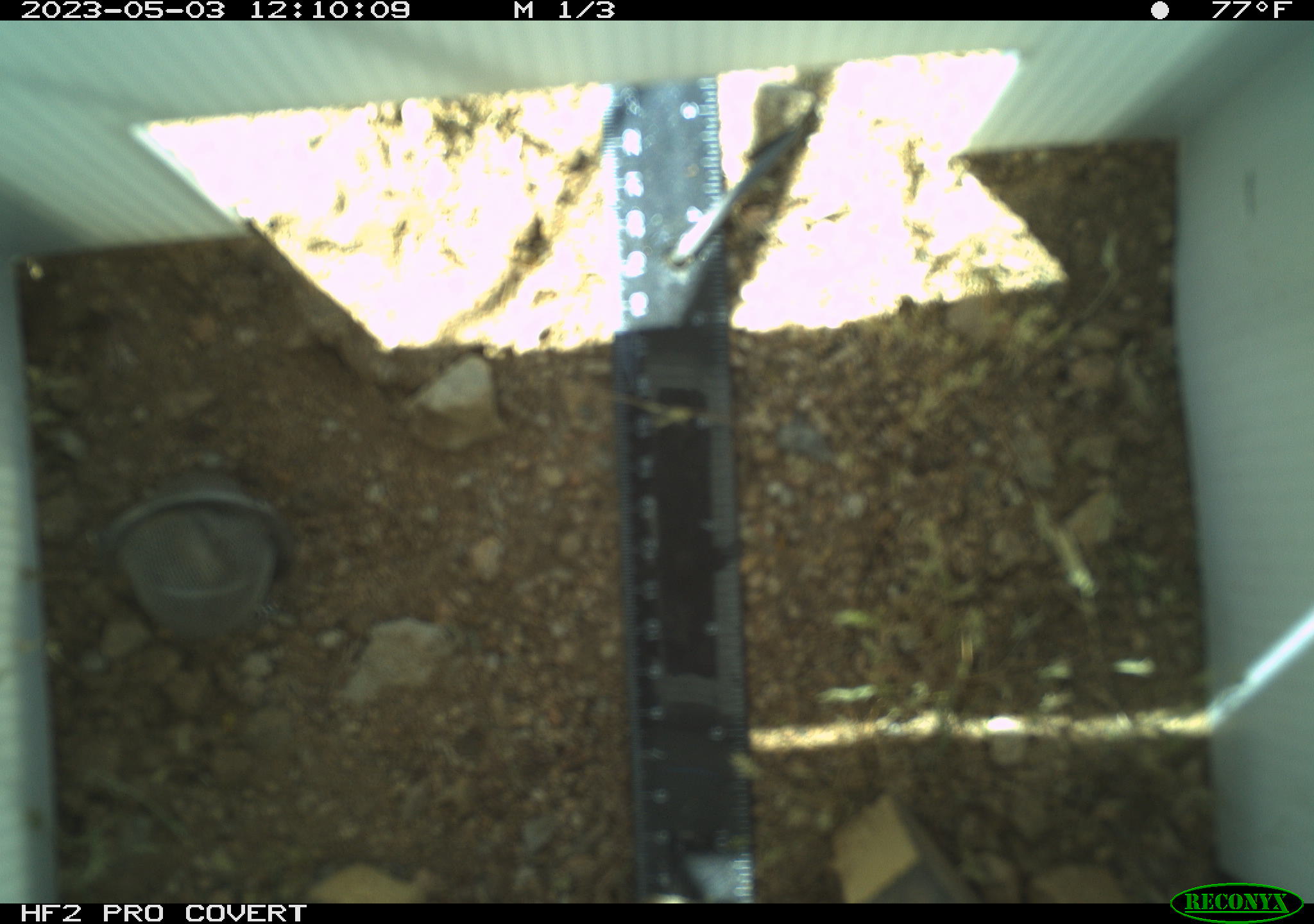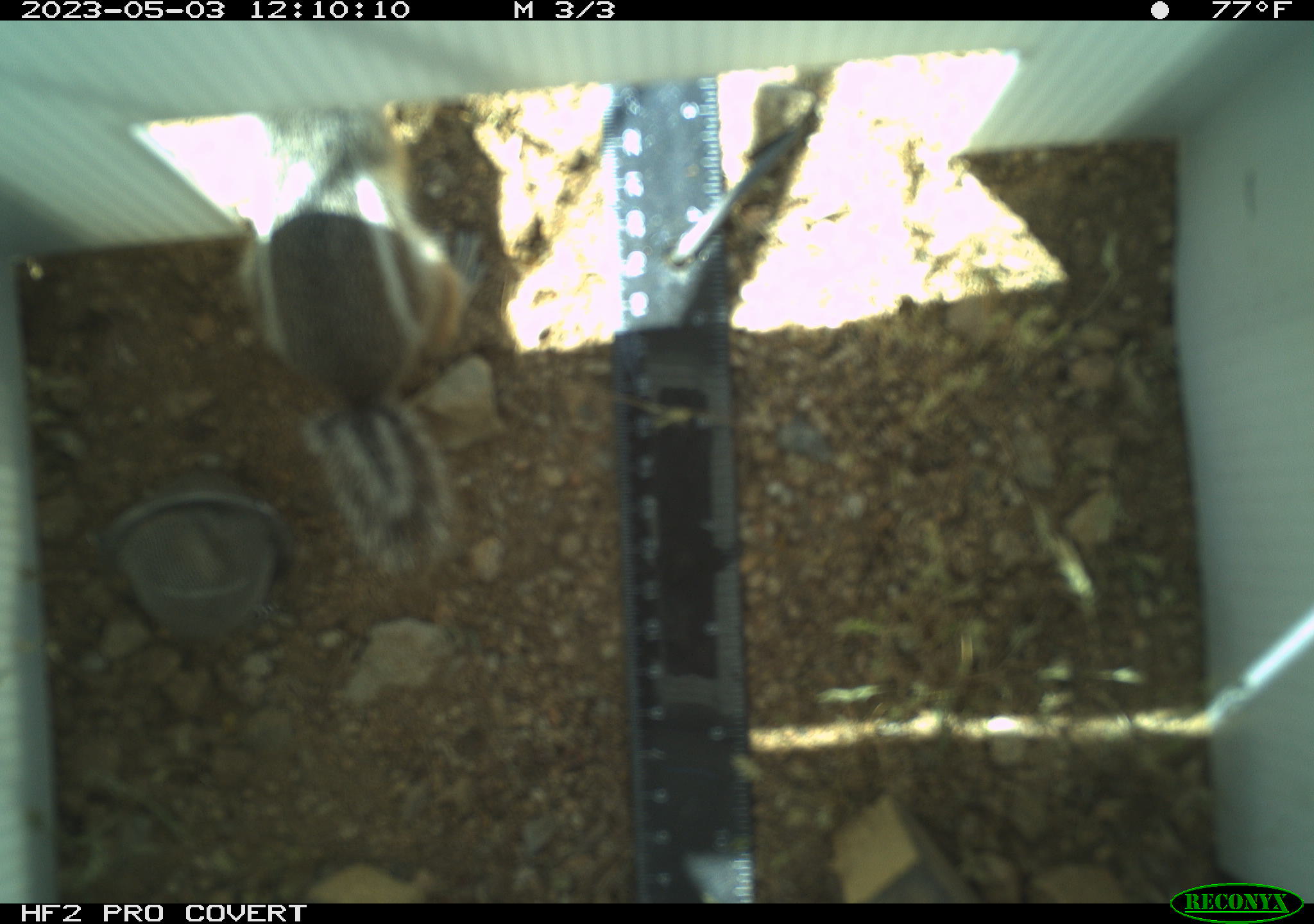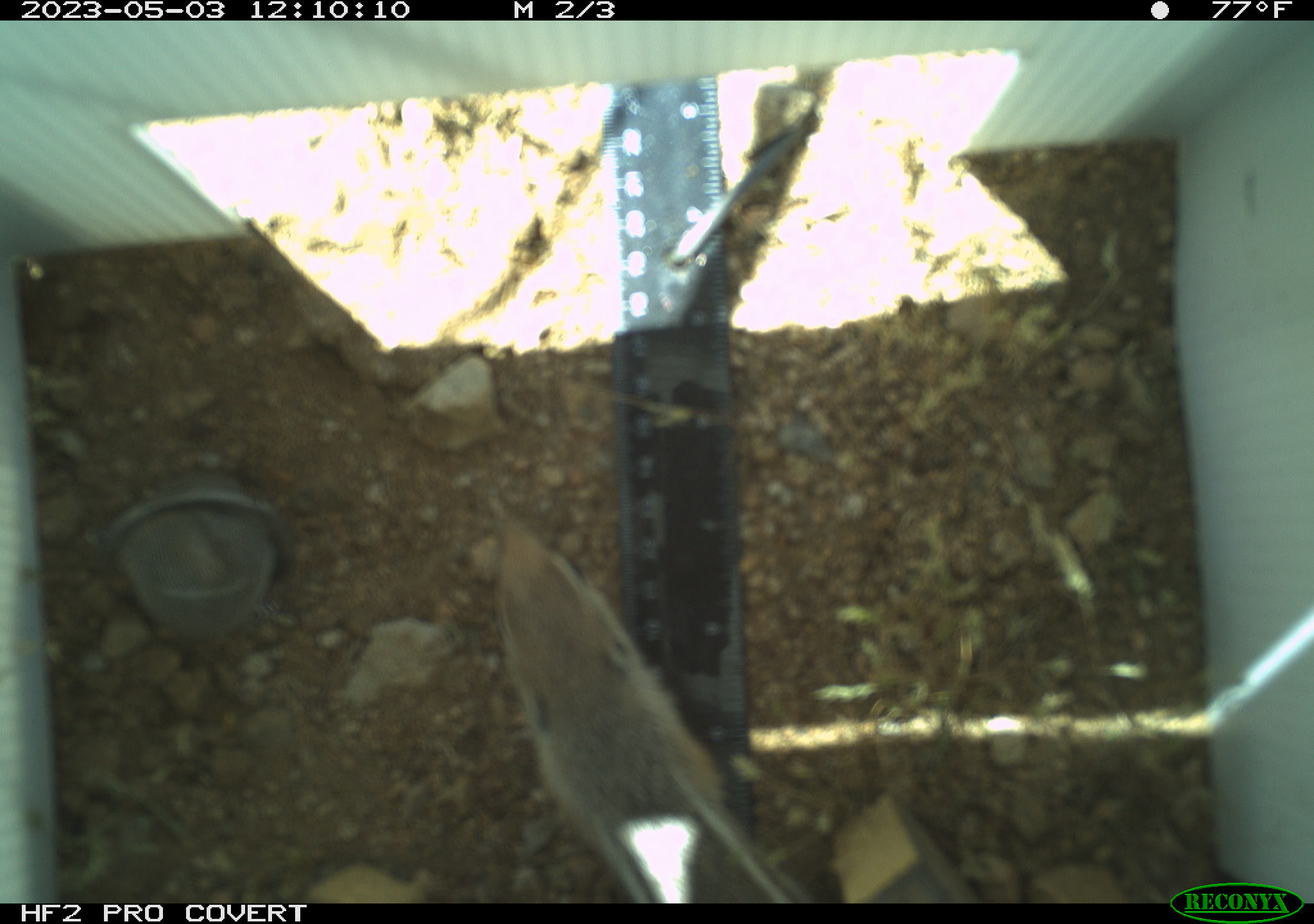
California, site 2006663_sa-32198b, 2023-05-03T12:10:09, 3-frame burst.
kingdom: Animalia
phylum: Chordata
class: Mammalia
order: Rodentia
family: Sciuridae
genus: Ammospermophilus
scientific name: Ammospermophilus leucurus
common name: white-tailed antelope squirrel